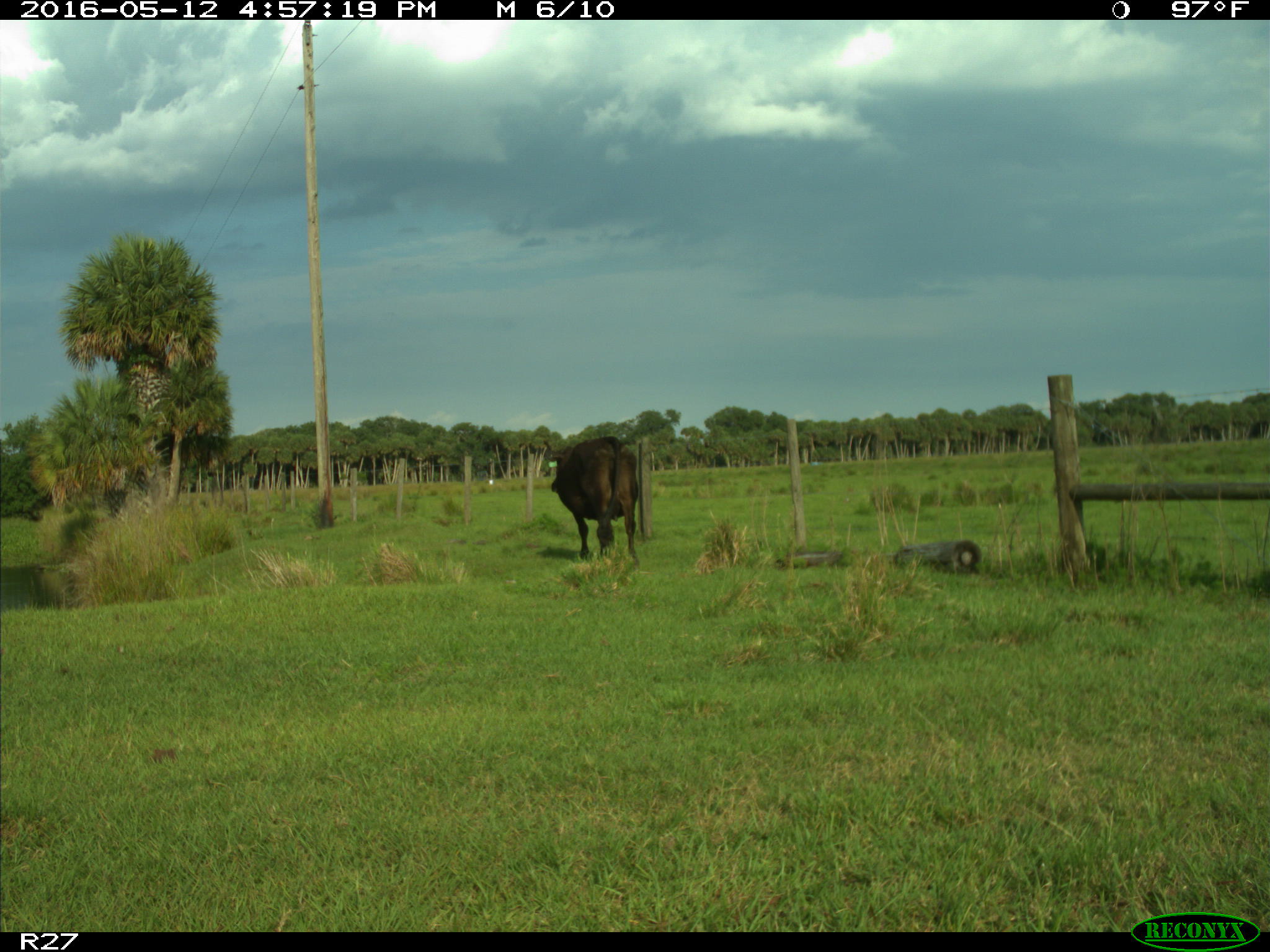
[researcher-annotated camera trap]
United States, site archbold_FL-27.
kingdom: Animalia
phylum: Chordata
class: Mammalia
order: Artiodactyla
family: Bovidae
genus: Bos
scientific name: Bos taurus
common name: domestic cow